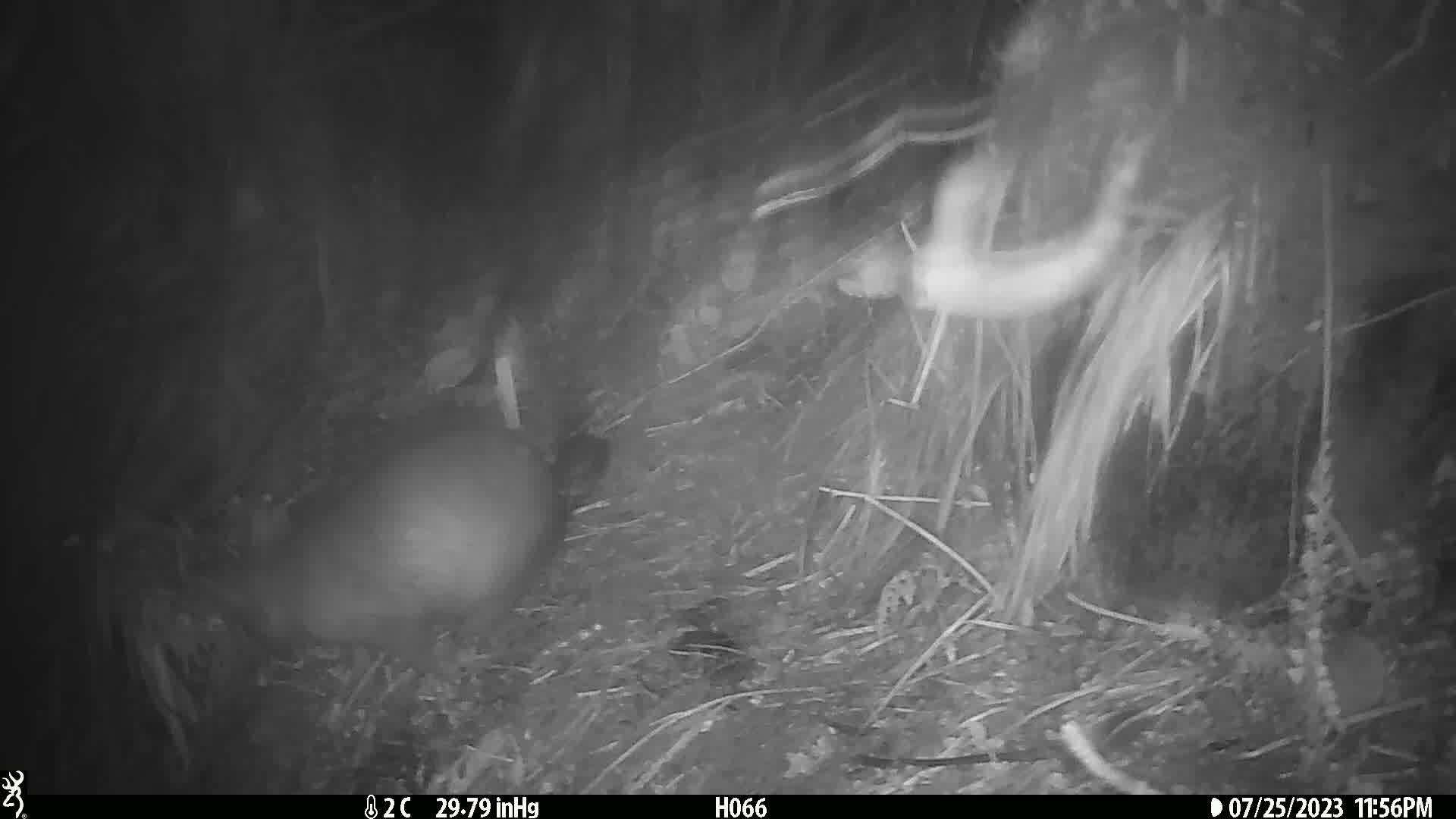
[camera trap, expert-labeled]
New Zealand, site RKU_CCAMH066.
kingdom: Animalia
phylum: Chordata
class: Mammalia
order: Diprotodontia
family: Phalangeridae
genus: Trichosurus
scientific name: Trichosurus vulpecula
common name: common brushtail possum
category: possum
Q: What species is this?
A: Possum (common brushtail possum) (Trichosurus vulpecula).